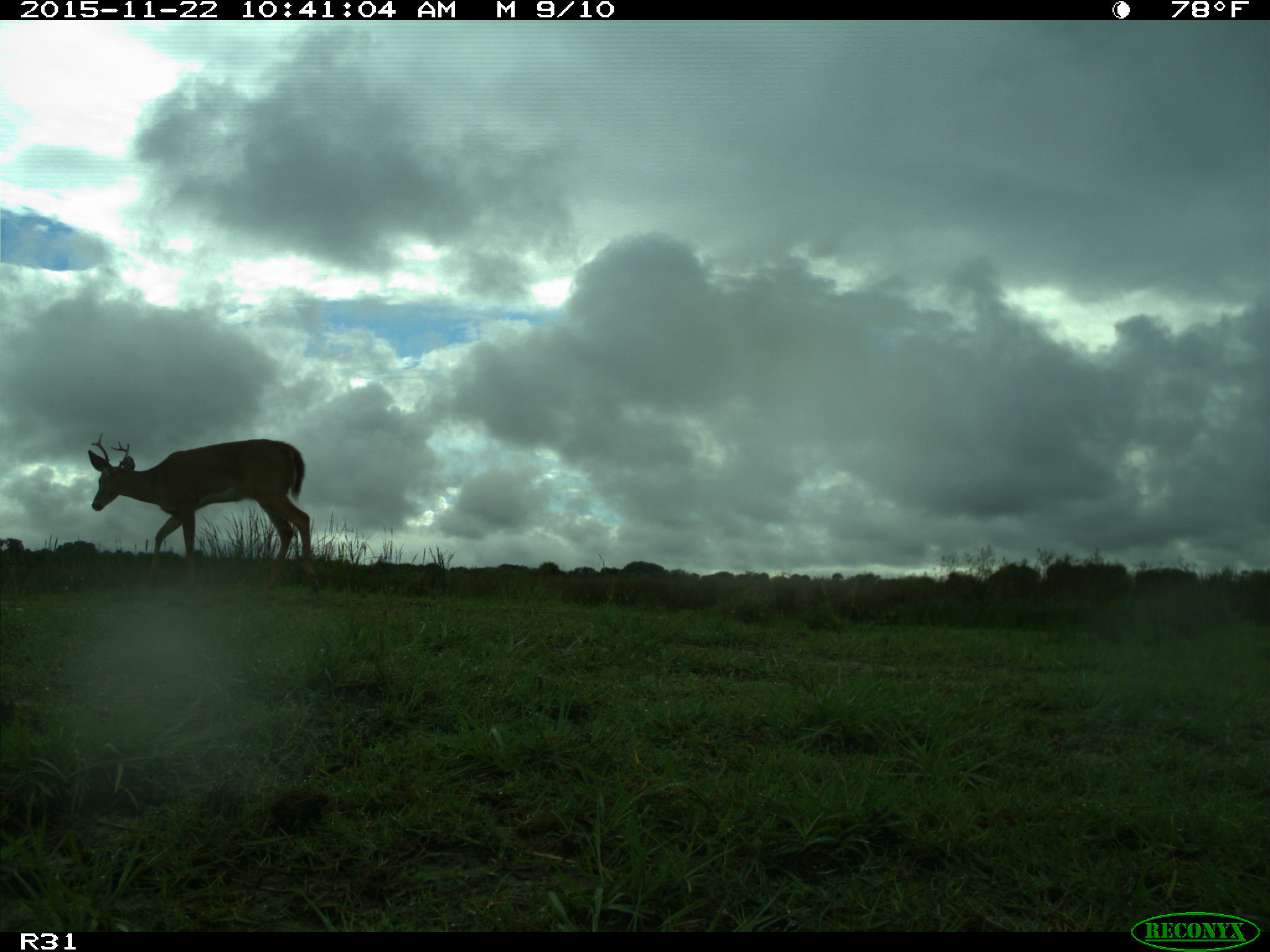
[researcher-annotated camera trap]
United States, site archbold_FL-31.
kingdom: Animalia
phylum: Chordata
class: Mammalia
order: Artiodactyla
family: Cervidae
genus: Odocoileus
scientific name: Odocoileus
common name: deer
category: unidentified deer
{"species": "unidentified deer (deer) (Odocoileus)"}